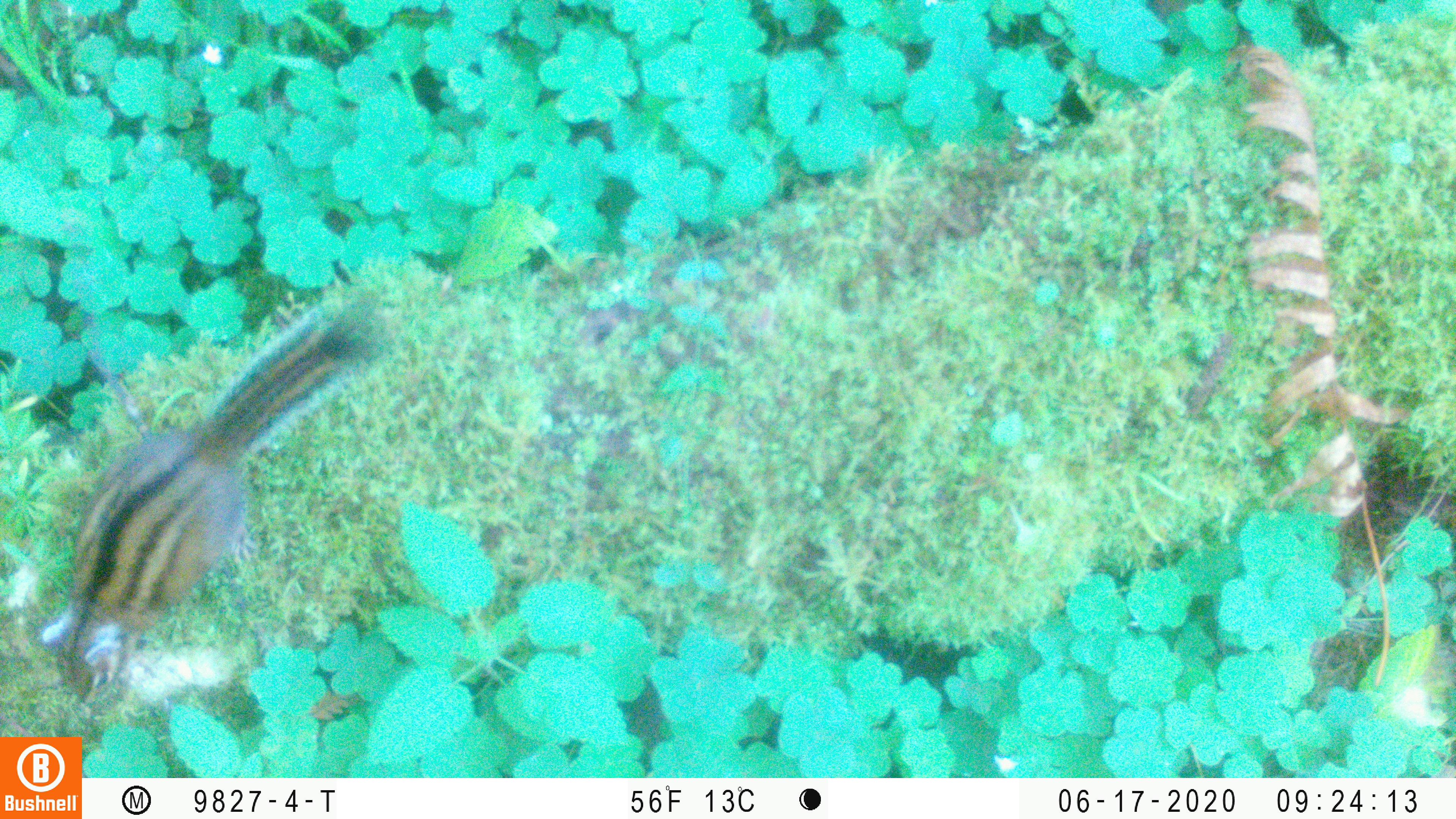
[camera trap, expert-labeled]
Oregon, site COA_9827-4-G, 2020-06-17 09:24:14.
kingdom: Animalia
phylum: Chordata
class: Mammalia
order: Rodentia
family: Sciuridae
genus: Neotamias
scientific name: Neotamias townsendii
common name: townsend's chipmunk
Townsend's chipmunk (Neotamias townsendii).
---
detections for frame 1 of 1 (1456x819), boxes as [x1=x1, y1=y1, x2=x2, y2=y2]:
townsend's chipmunk: [x1=33, y1=274, x2=400, y2=711]